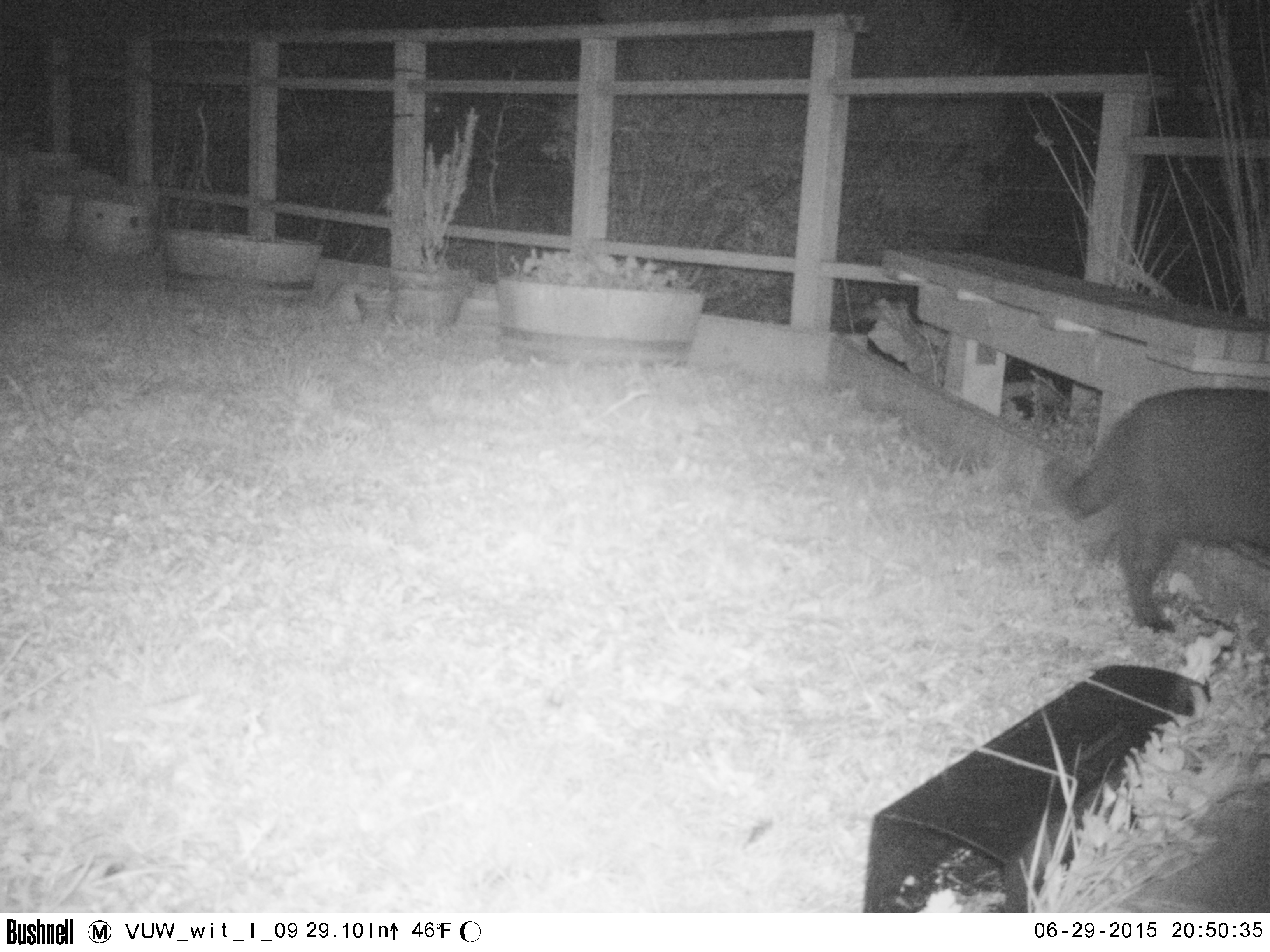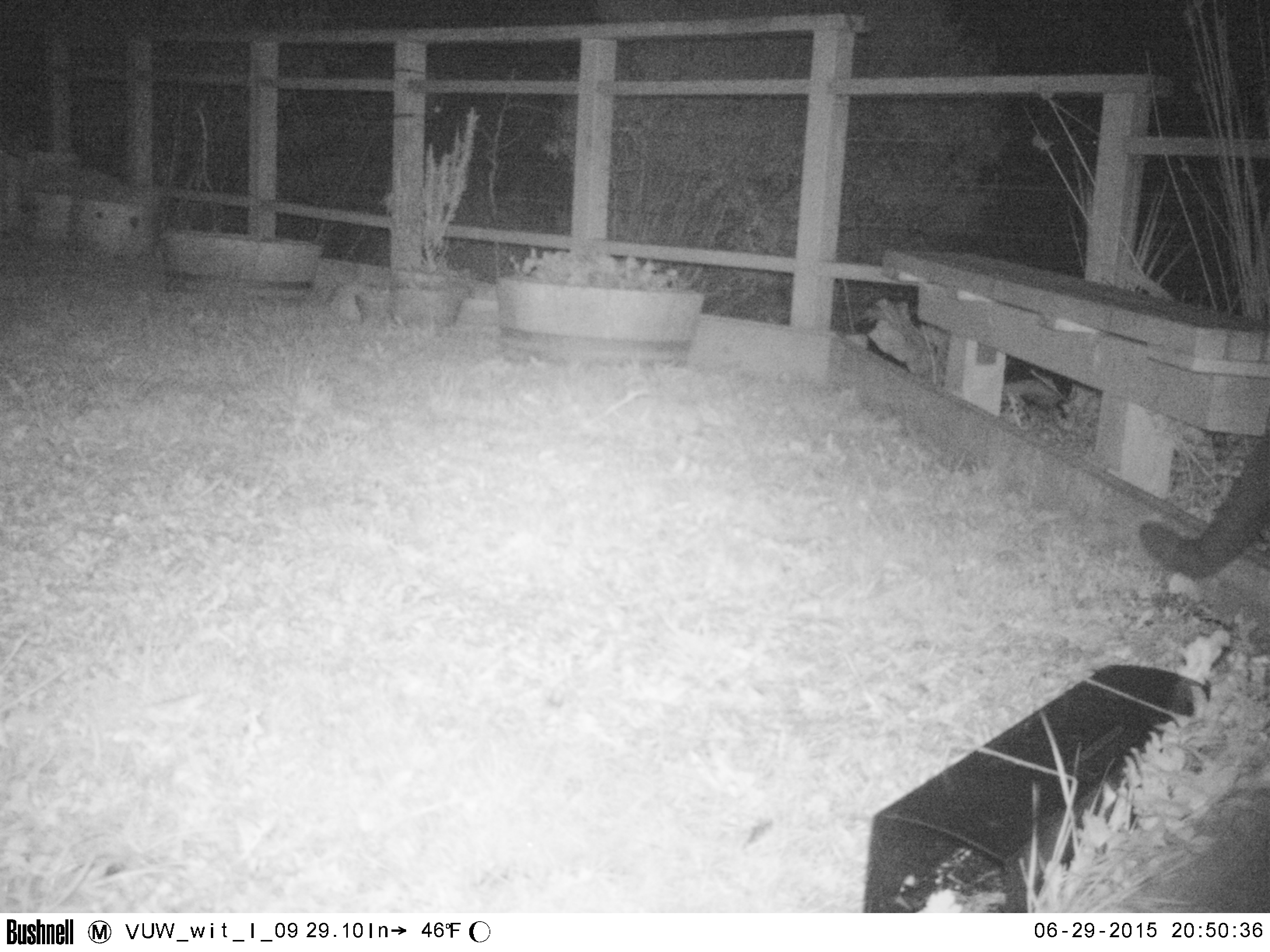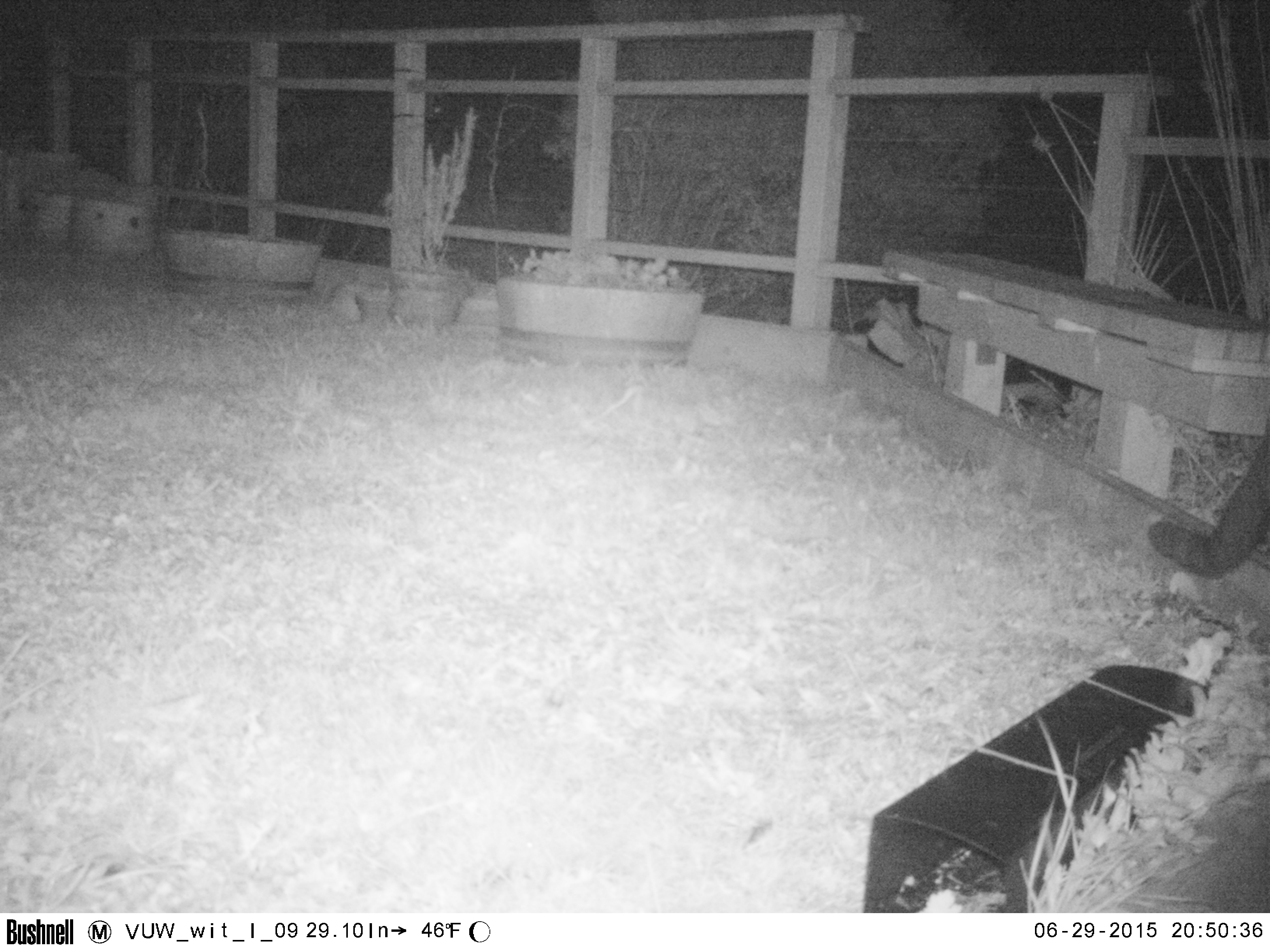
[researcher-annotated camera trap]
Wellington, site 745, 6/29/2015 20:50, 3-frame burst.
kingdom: Animalia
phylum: Chordata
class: Mammalia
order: Carnivora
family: Felidae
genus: Felis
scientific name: Felis catus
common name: cat